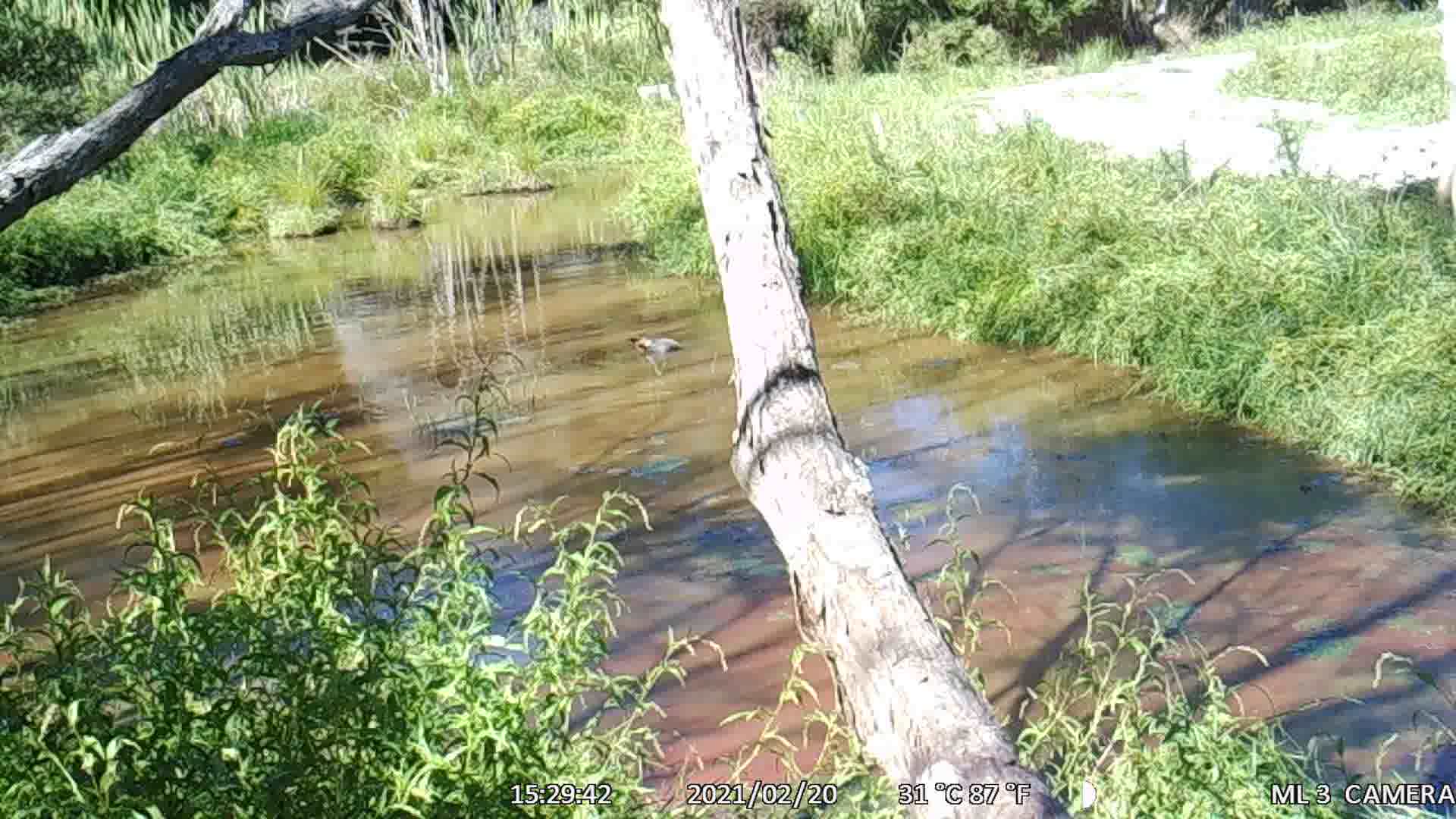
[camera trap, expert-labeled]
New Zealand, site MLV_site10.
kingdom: Animalia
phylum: Chordata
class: Aves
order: Anseriformes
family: Anatidae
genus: Anas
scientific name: Anas platyrhynchos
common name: mallard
Mallard (Anas platyrhynchos).